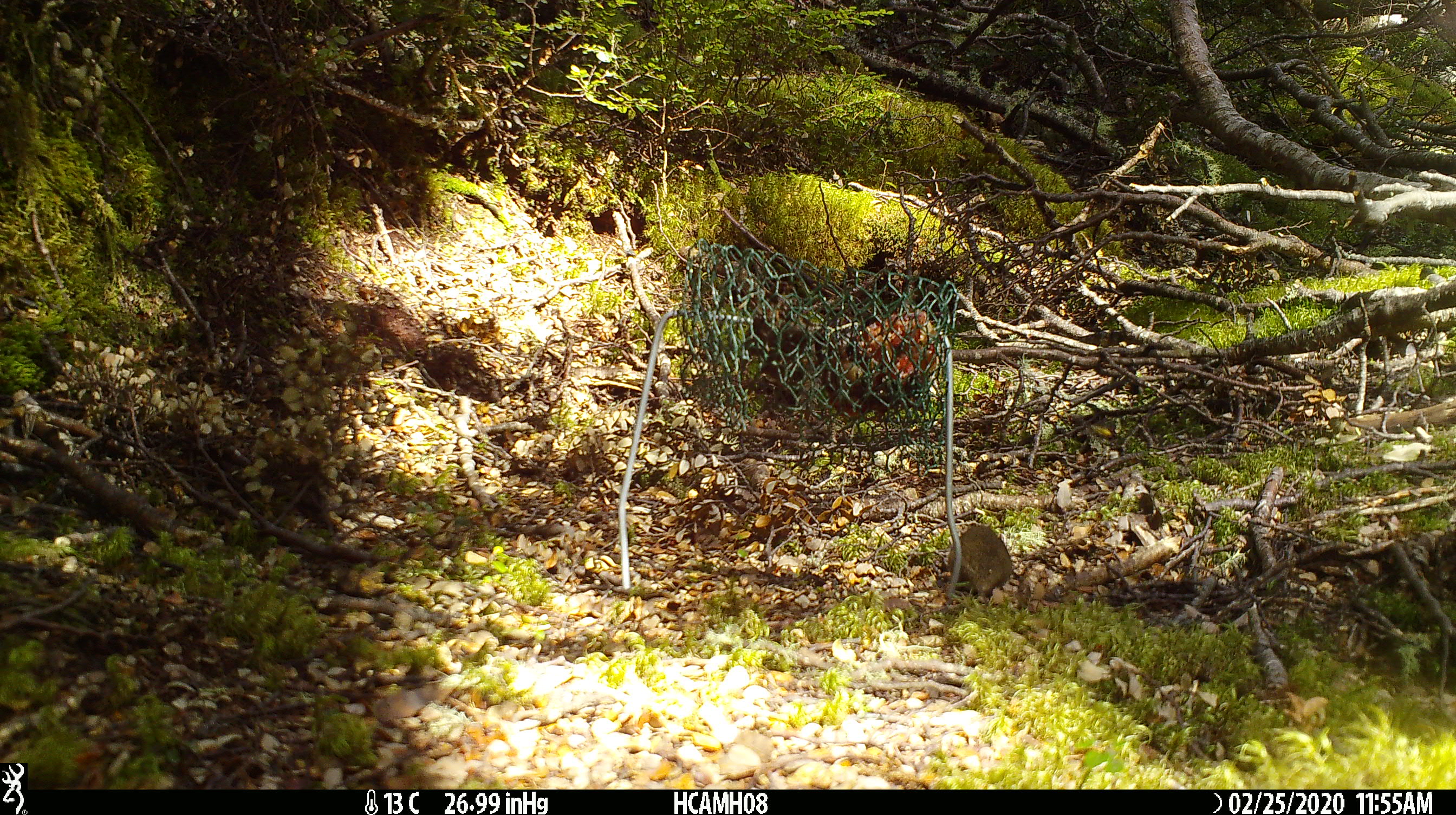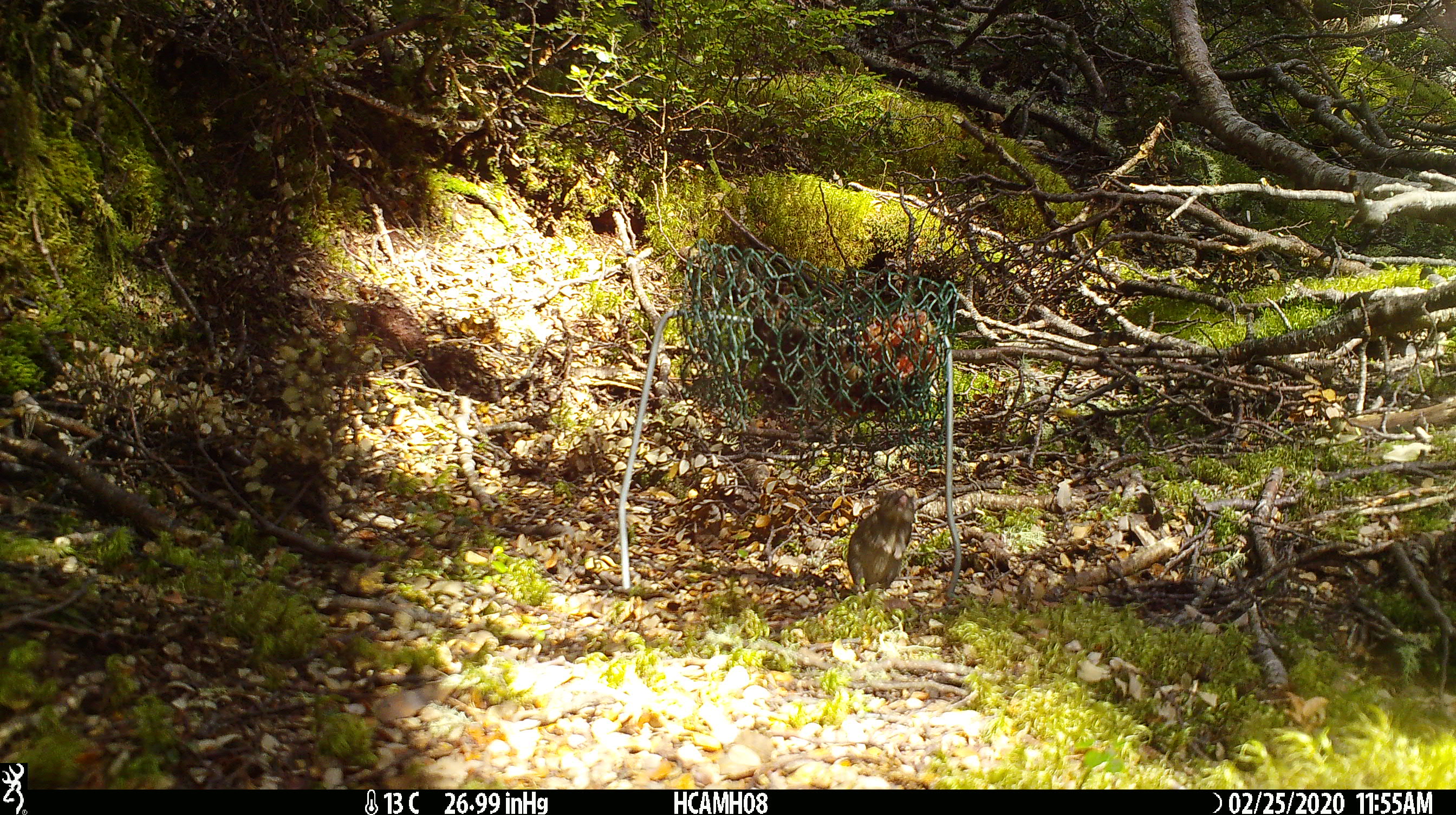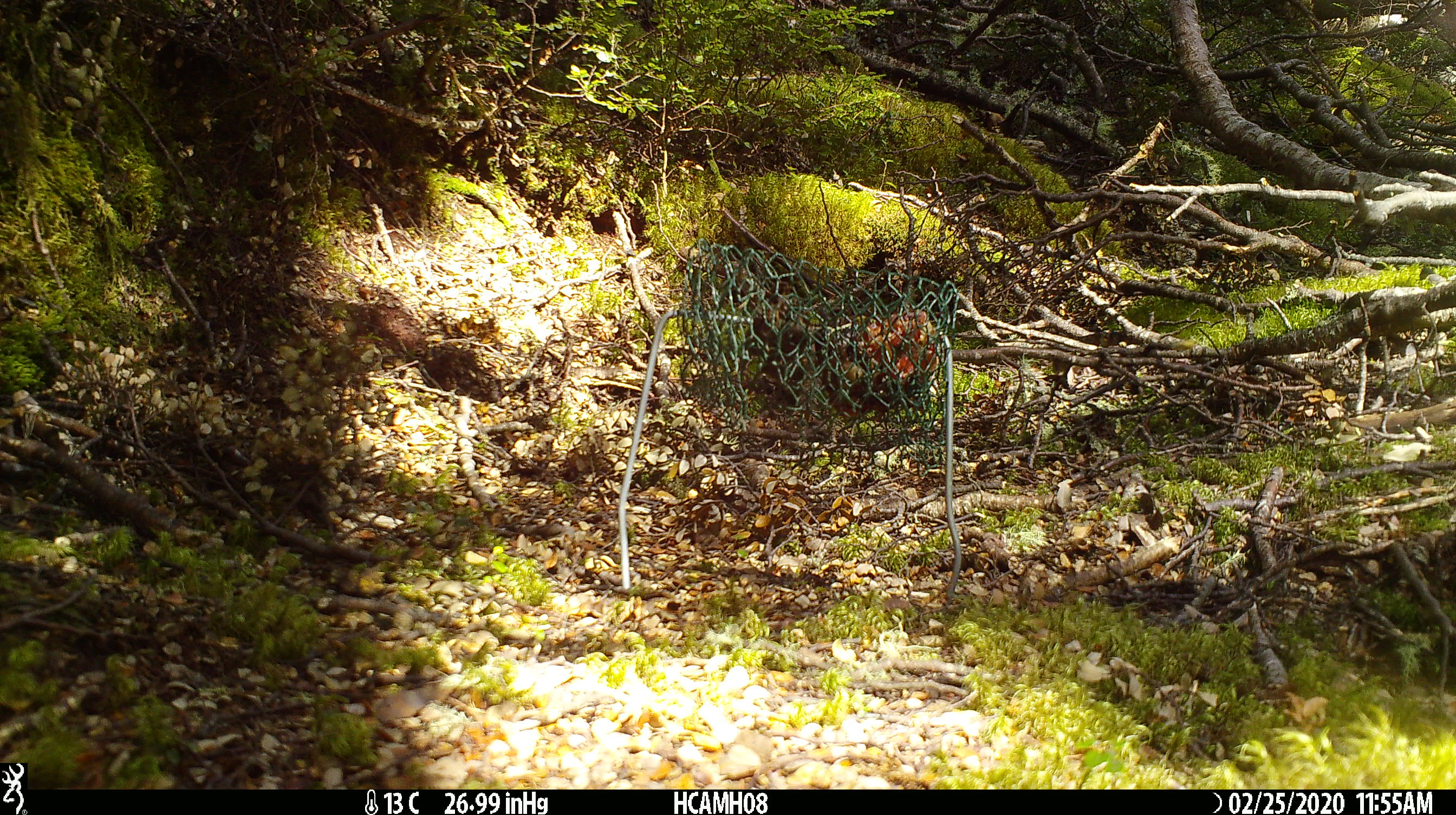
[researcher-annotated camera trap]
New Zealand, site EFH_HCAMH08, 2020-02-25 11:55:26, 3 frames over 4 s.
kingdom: Animalia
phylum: Chordata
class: Mammalia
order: Rodentia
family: Muridae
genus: Mus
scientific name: Mus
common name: mouse